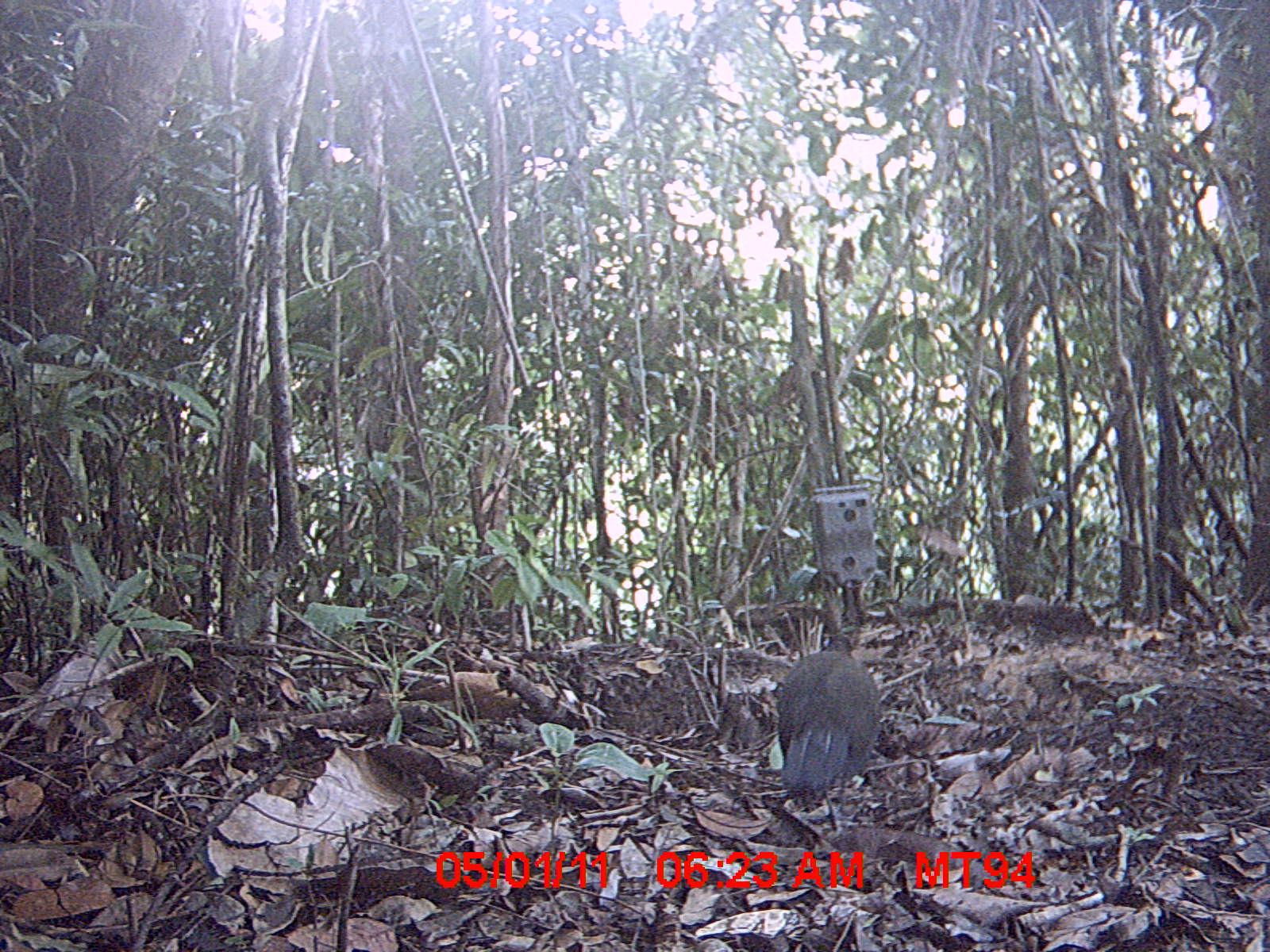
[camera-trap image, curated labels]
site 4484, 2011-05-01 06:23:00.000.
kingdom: Animalia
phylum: Chordata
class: Aves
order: Cuculiformes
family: Cuculidae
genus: Coua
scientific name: Coua serriana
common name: red-breasted coua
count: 1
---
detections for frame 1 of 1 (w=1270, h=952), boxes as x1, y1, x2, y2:
coua serriana: 774, 632, 883, 809